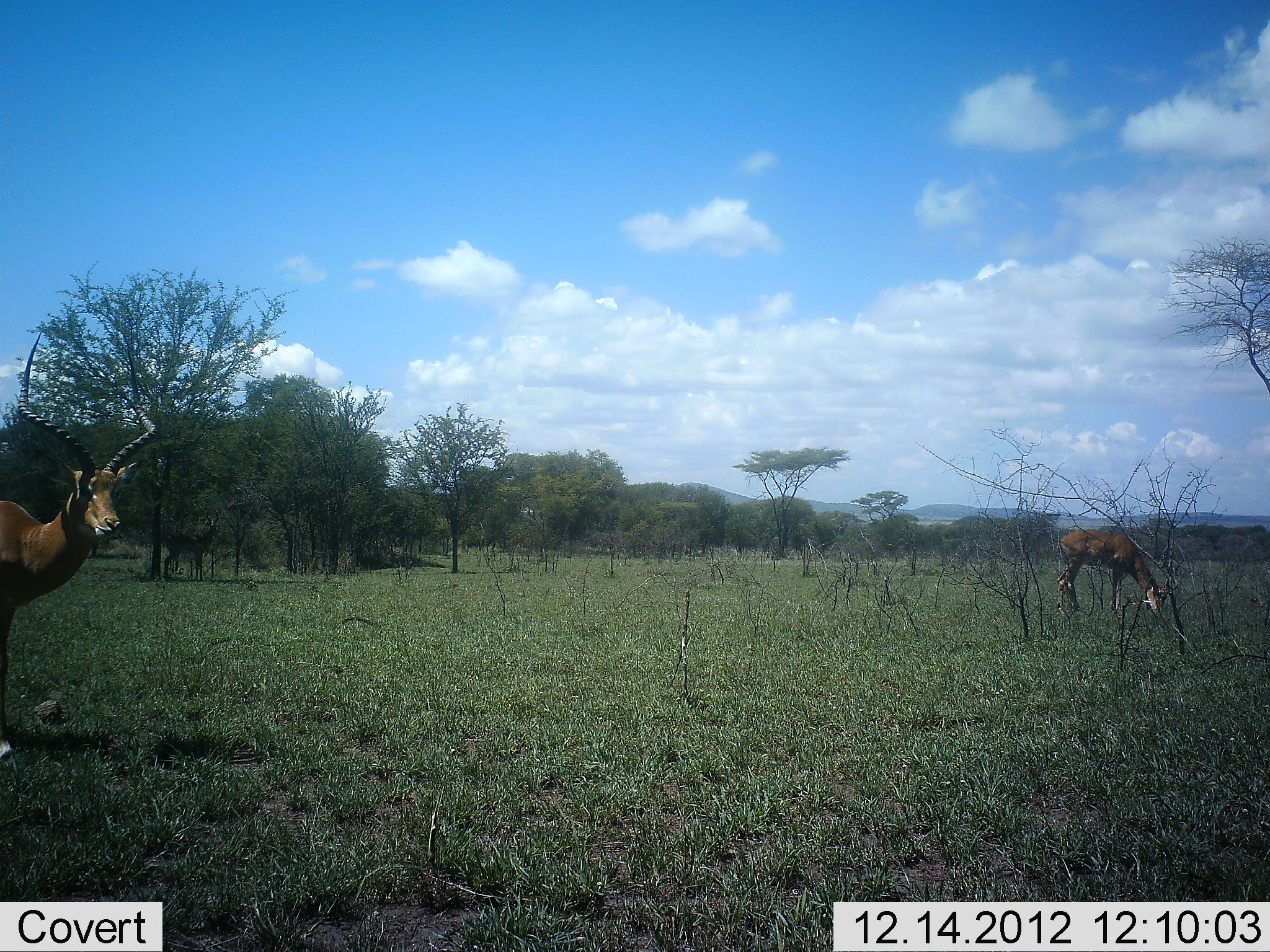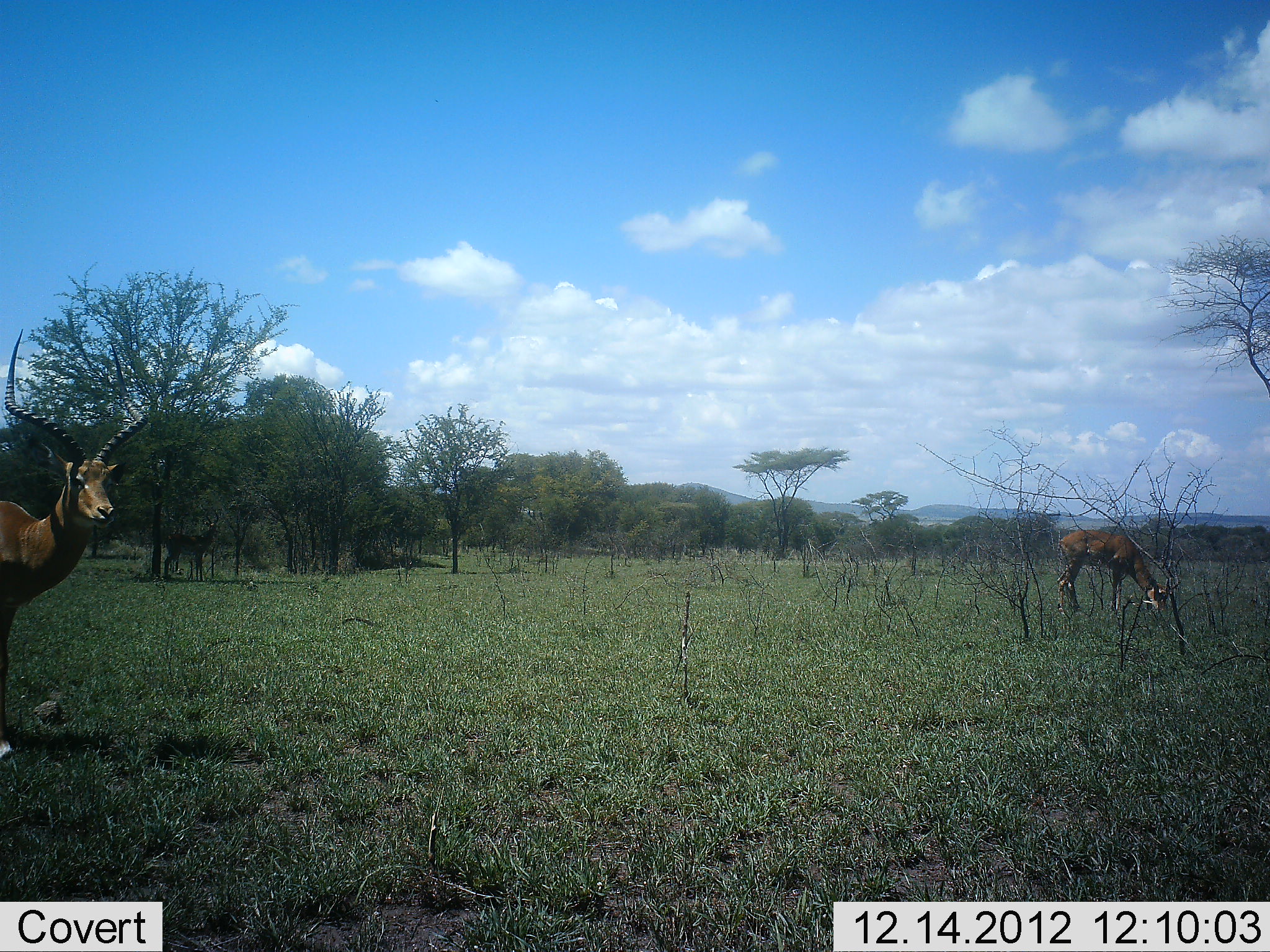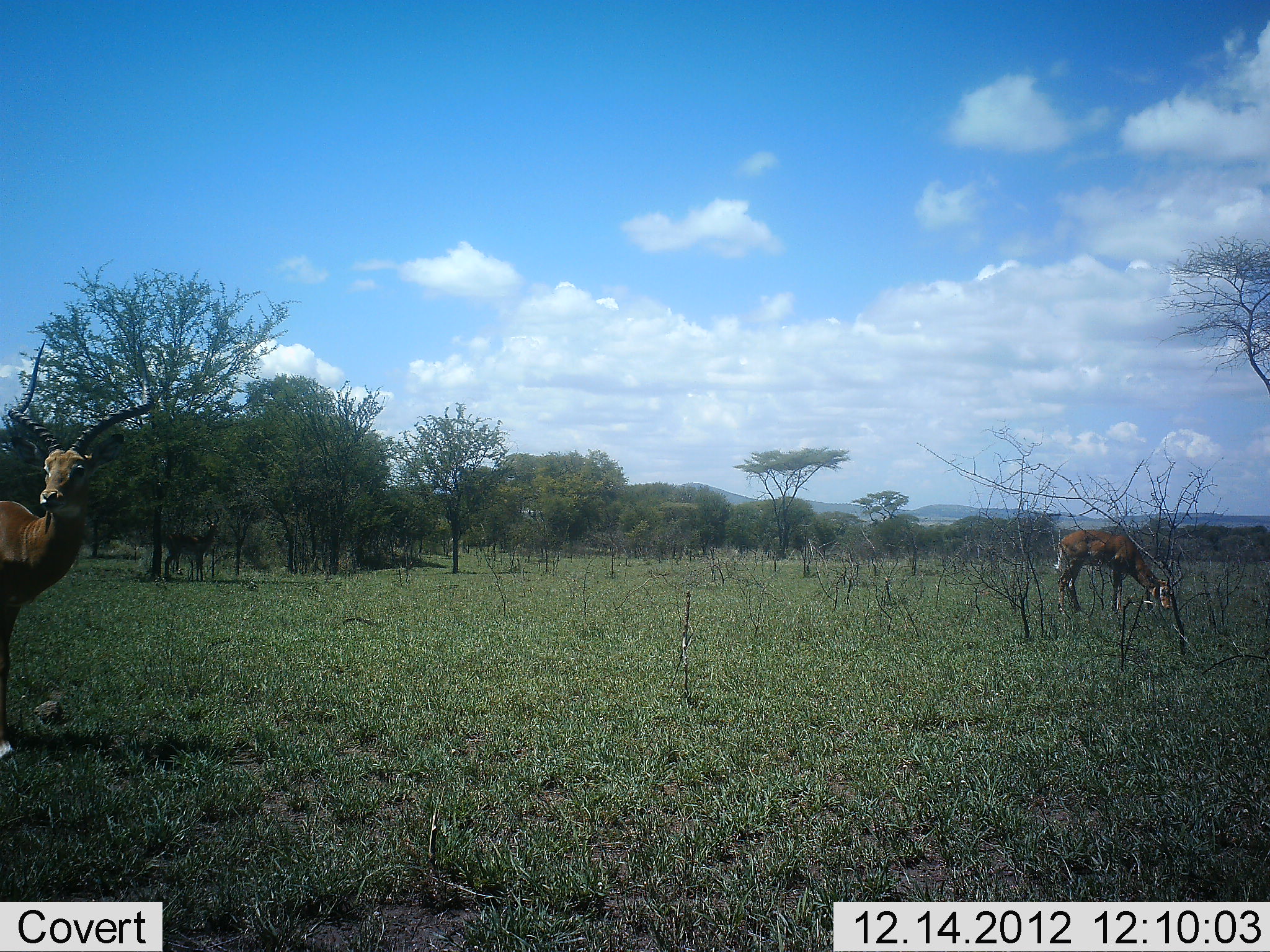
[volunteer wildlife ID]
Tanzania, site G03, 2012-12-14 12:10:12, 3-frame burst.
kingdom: Animalia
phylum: Chordata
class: Mammalia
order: Artiodactyla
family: Bovidae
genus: Aepyceros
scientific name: Aepyceros melampus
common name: impala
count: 2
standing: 87%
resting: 0%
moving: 8%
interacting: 0%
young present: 0%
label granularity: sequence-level